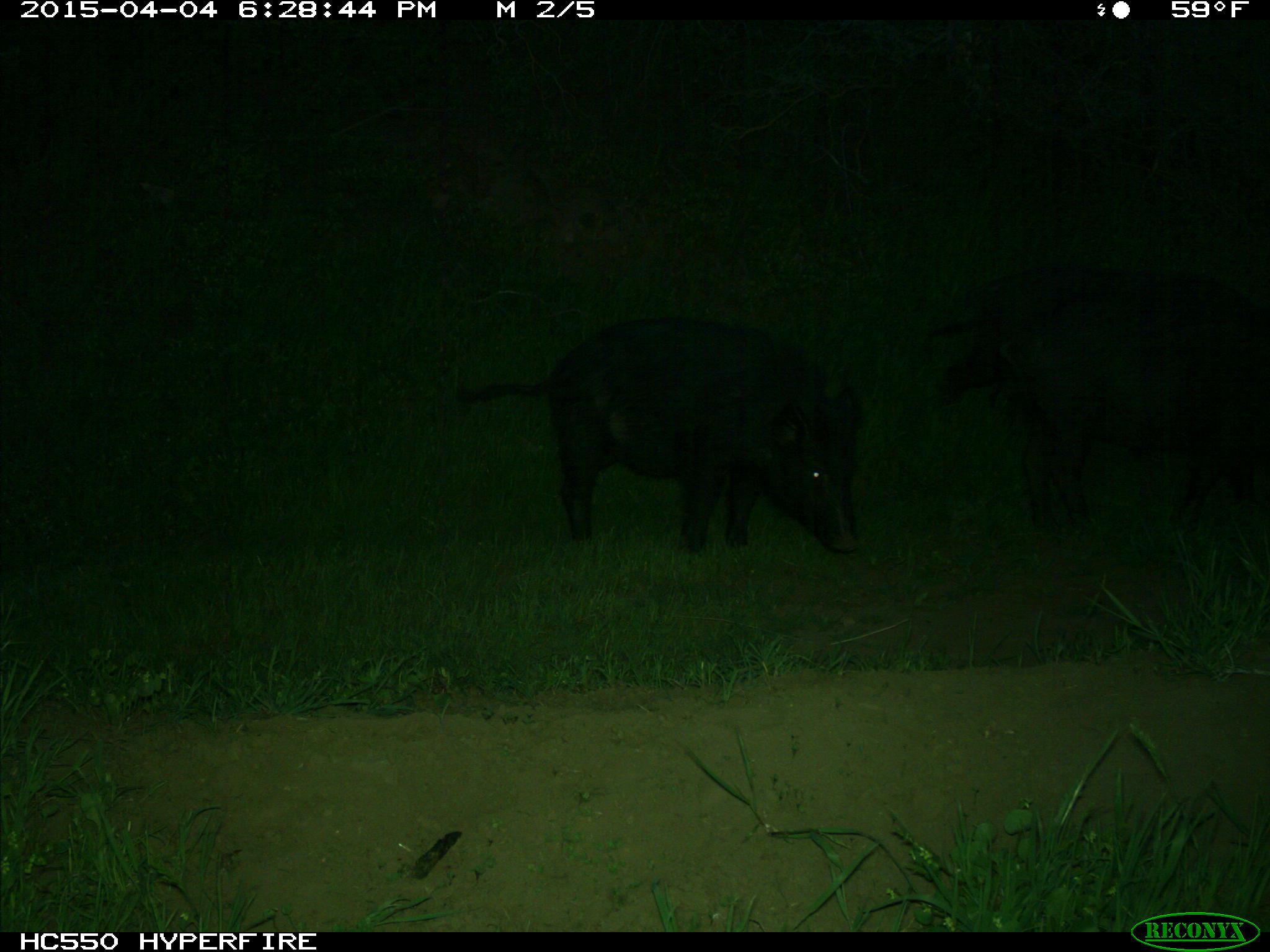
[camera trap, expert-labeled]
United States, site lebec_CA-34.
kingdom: Animalia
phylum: Chordata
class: Mammalia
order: Artiodactyla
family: Suidae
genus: Sus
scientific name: Sus scrofa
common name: wild boar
Sus scrofa (wild boar).